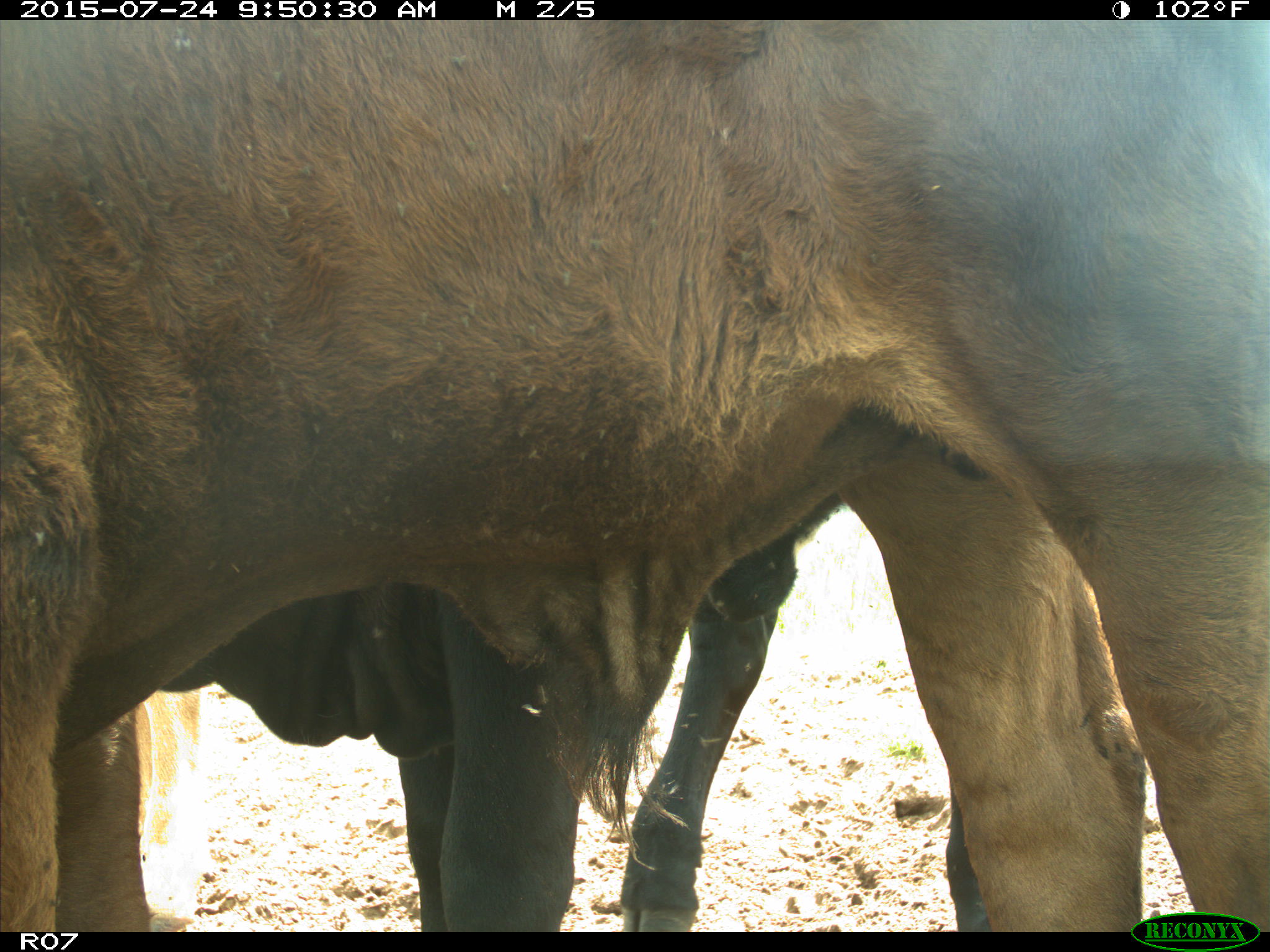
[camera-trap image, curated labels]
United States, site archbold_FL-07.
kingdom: Animalia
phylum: Chordata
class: Mammalia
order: Artiodactyla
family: Bovidae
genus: Bos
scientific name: Bos taurus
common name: domestic cow